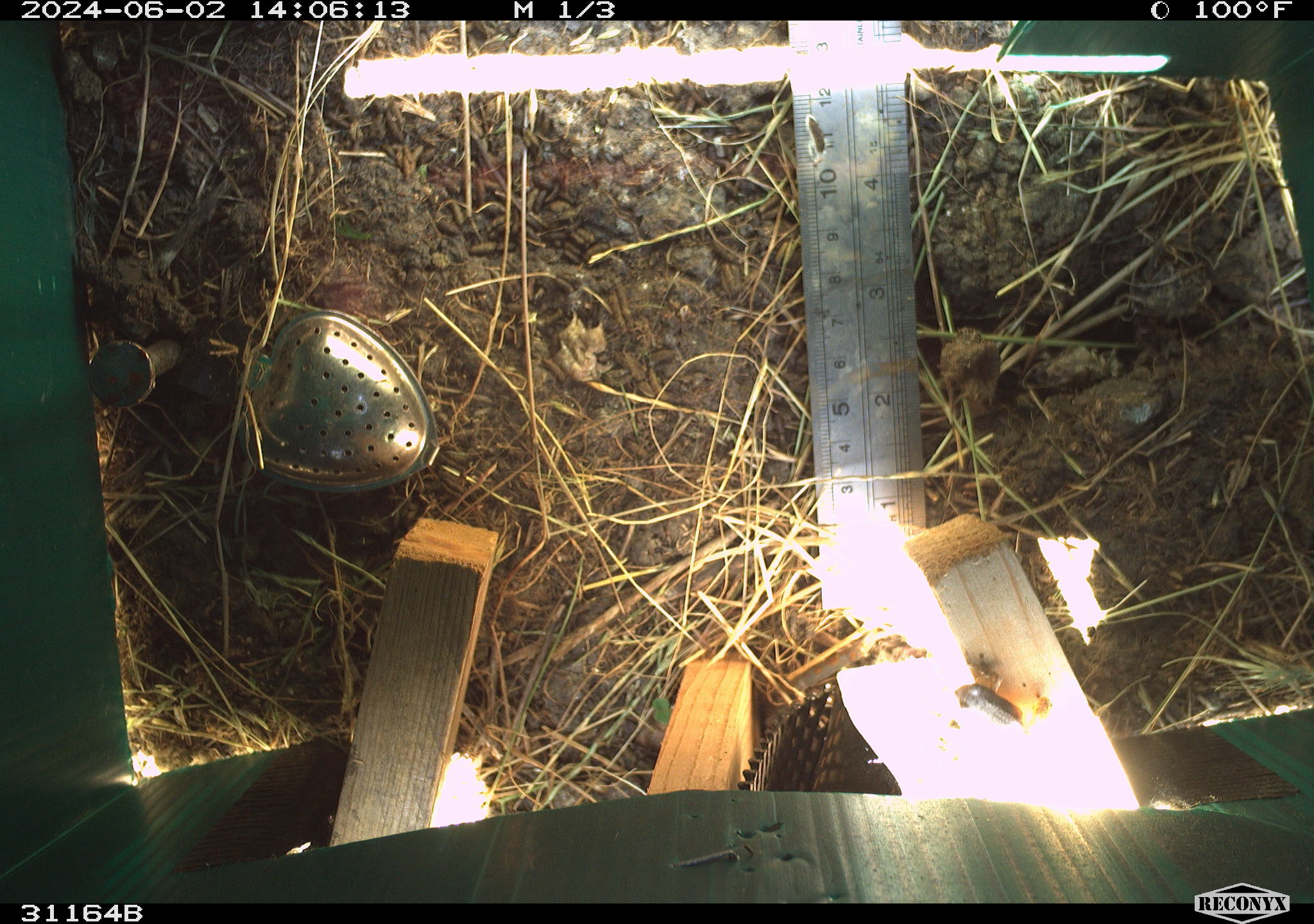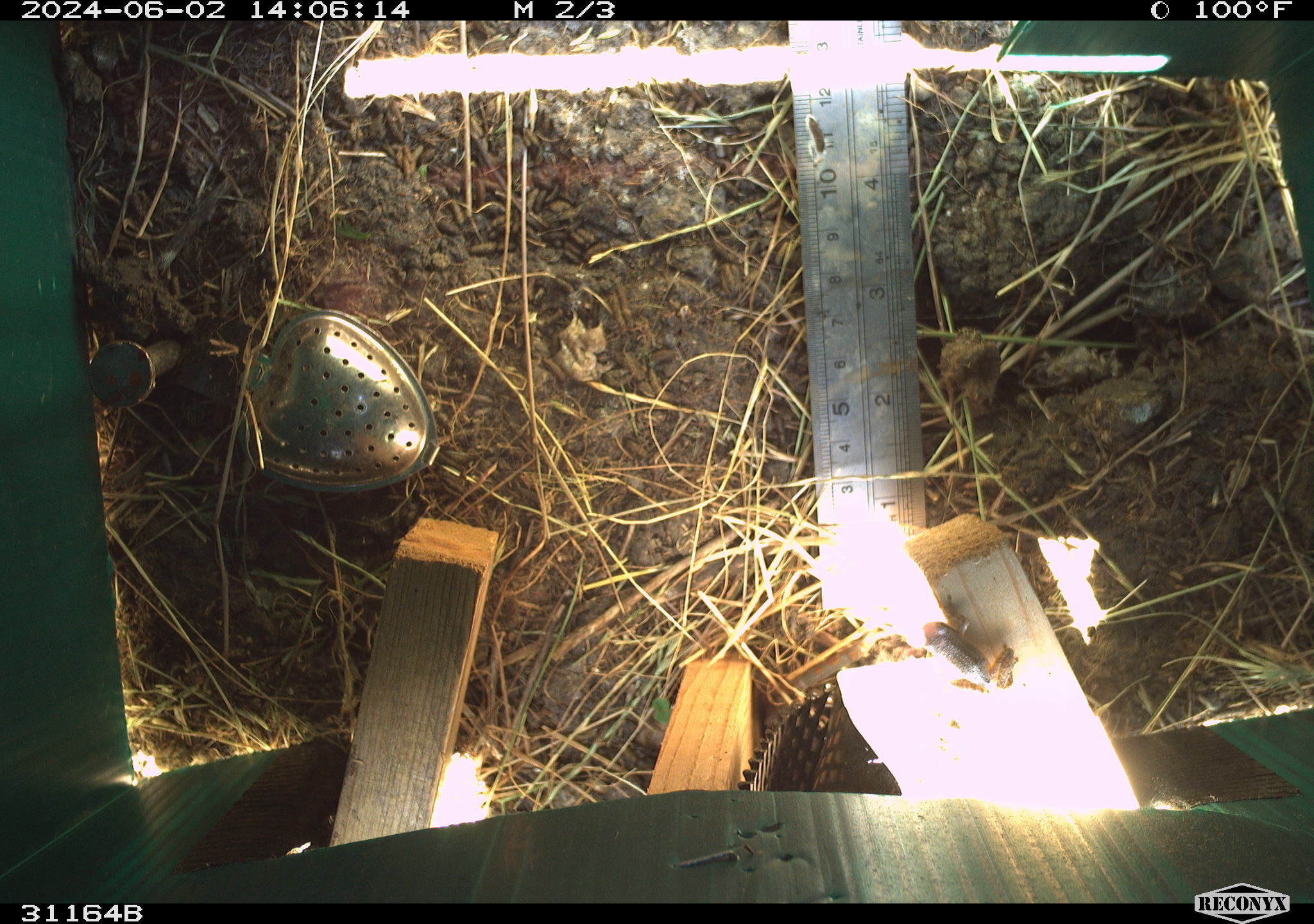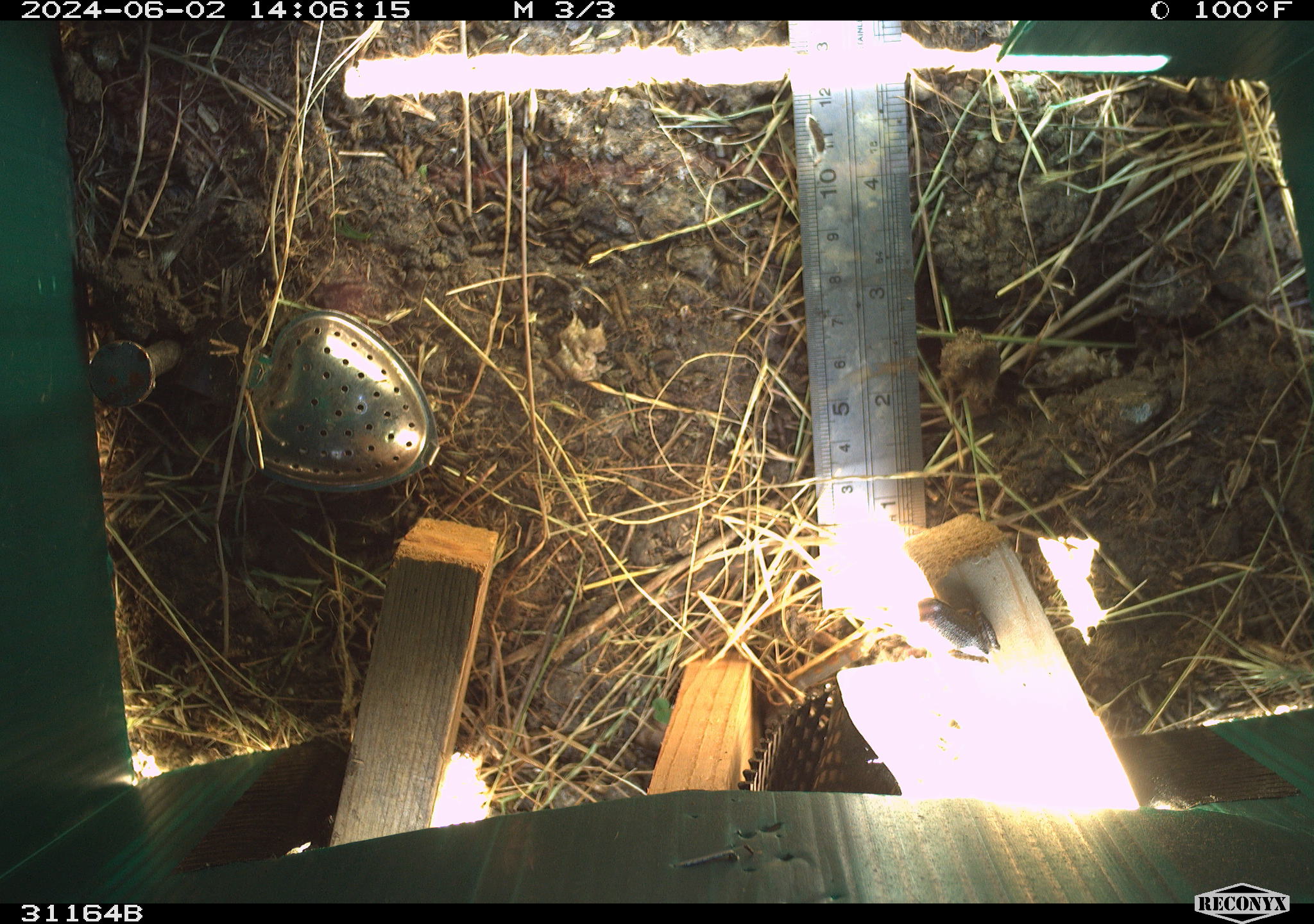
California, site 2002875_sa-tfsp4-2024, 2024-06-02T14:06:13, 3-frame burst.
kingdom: Animalia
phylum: Chordata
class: Amphibia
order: Anura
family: Hylidae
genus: Pseudacris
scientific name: Pseudacris regilla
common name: sierran treefrog